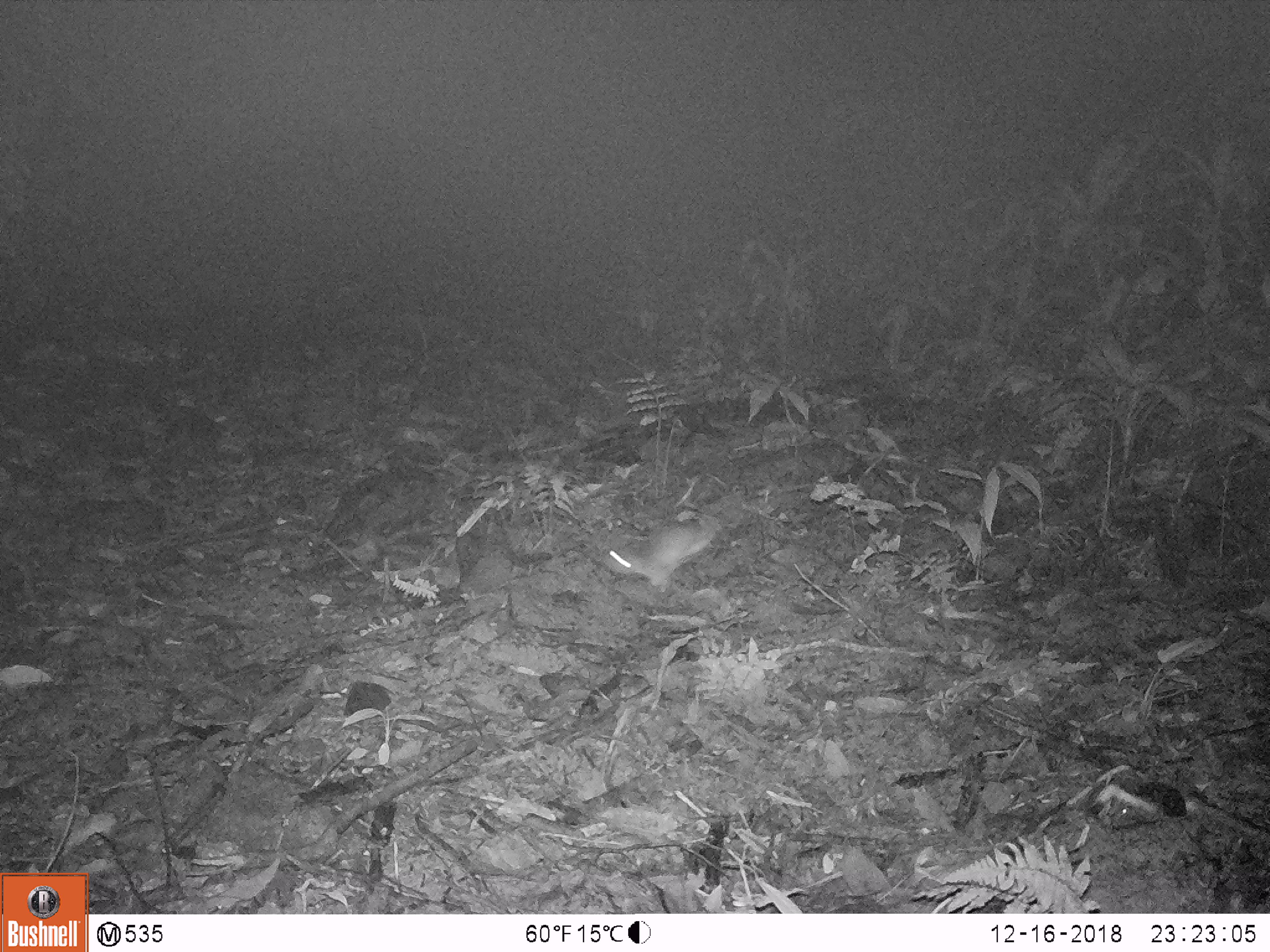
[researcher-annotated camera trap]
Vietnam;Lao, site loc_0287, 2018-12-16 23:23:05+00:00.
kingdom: Animalia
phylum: Chordata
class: Mammalia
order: Rodentia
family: Muridae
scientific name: Muridae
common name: old-world mice and rats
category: unidentified murid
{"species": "unidentified murid (old-world mice and rats) (Muridae)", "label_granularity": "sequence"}